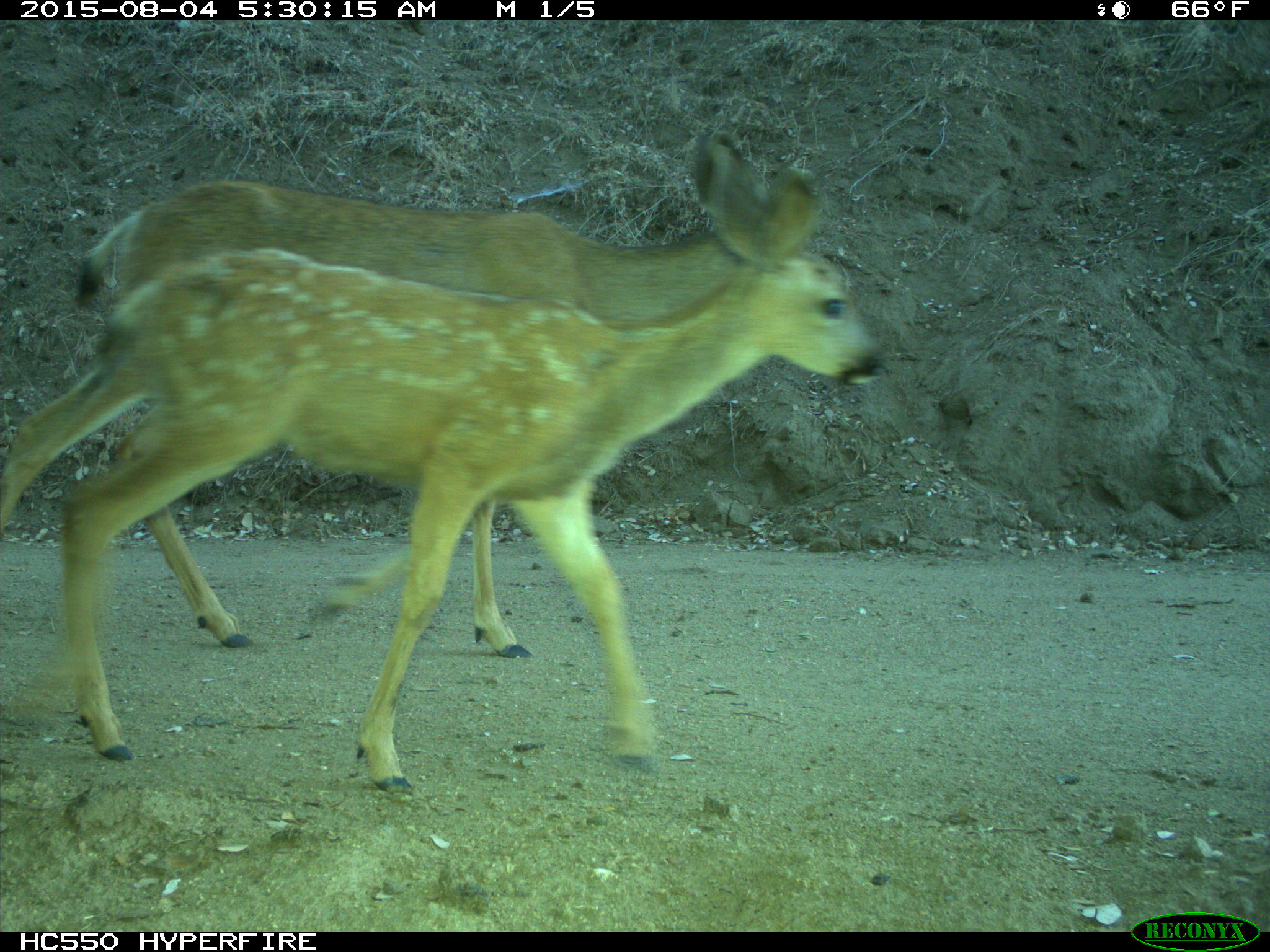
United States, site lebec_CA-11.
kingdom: Animalia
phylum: Chordata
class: Mammalia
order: Artiodactyla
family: Cervidae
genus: Odocoileus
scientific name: Odocoileus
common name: deer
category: unidentified deer